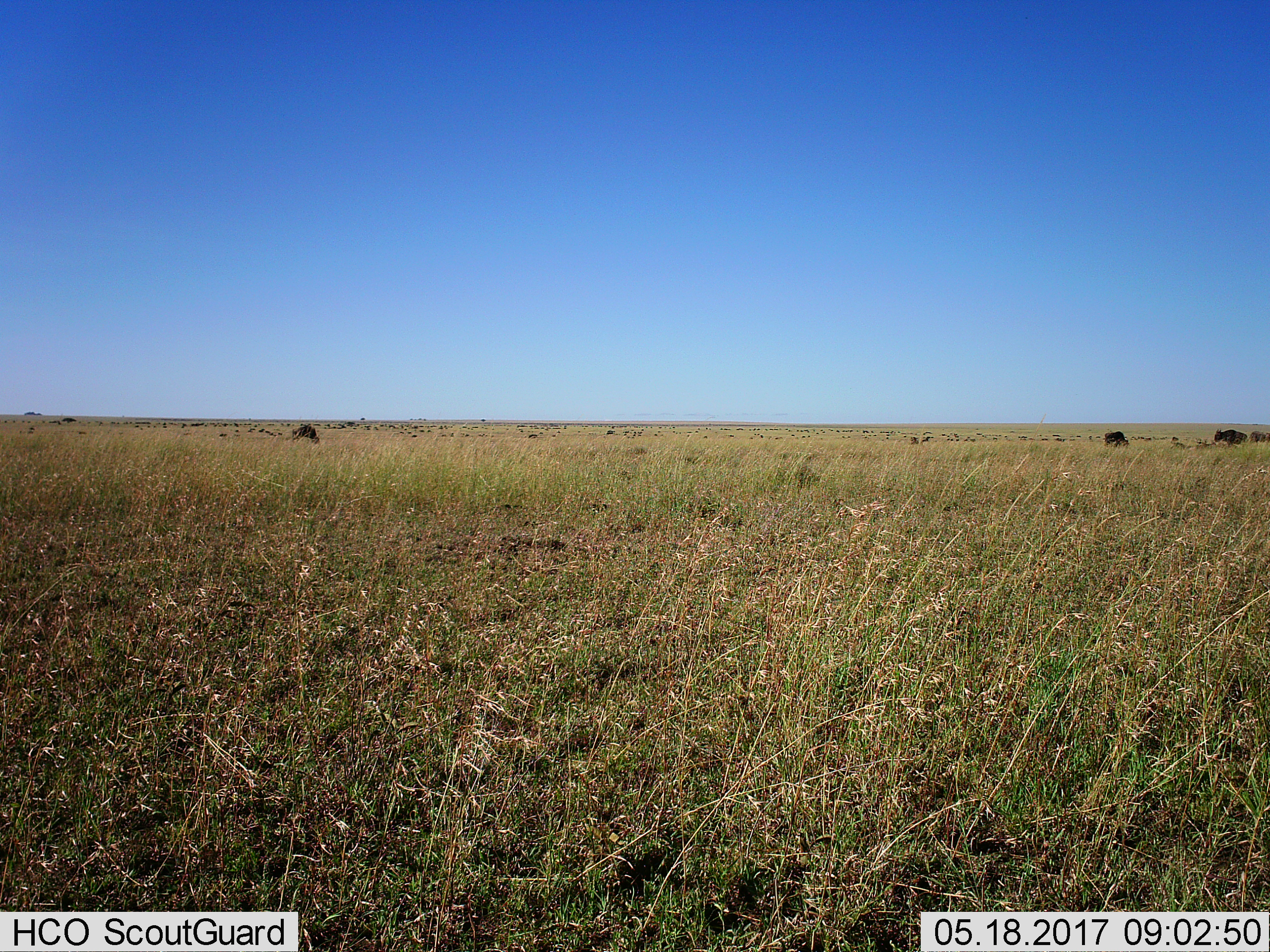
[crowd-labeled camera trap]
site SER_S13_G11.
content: unidentified animal